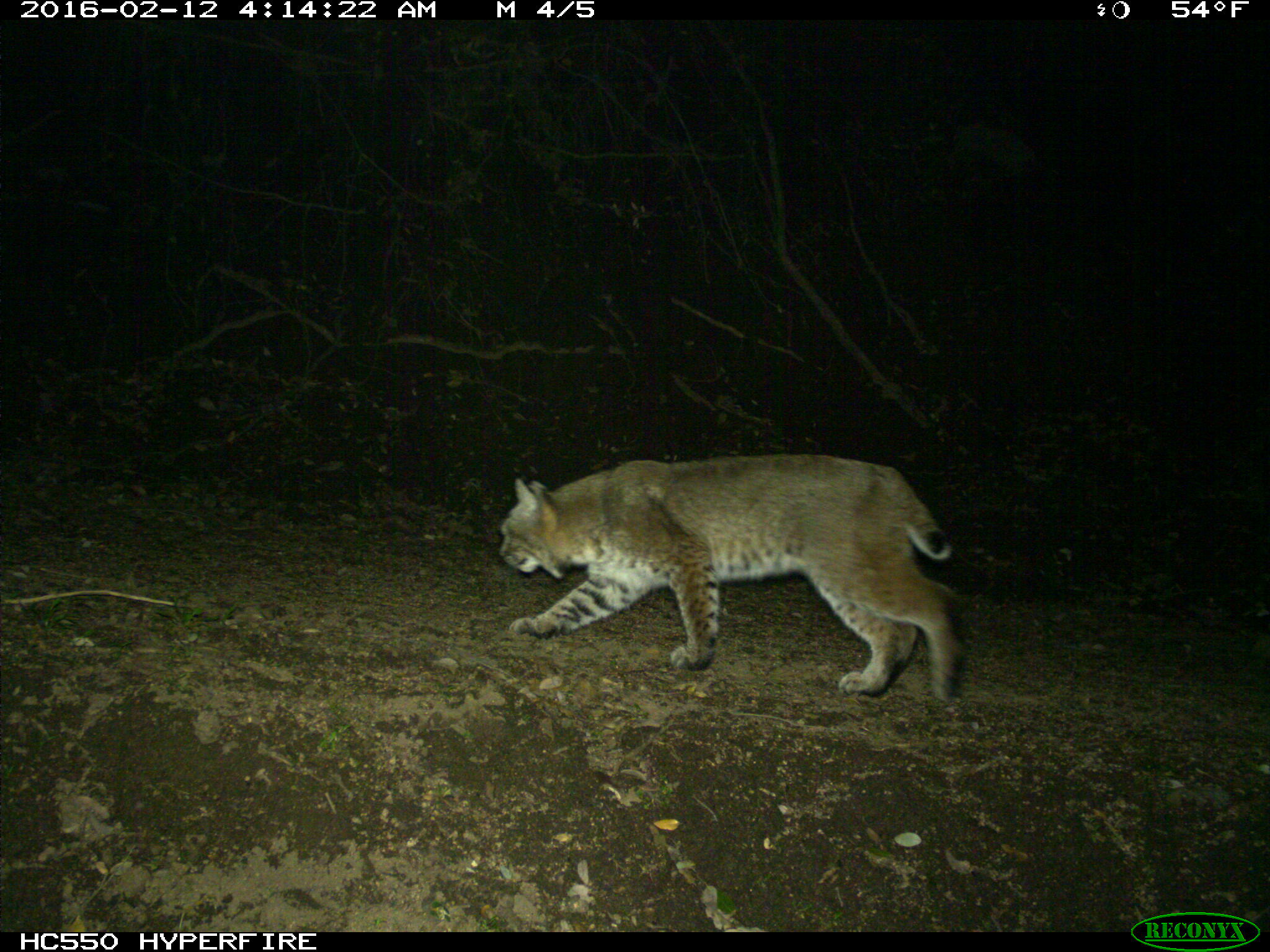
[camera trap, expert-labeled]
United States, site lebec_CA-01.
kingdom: Animalia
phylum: Chordata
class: Mammalia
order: Carnivora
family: Felidae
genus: Lynx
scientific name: Lynx rufus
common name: bobcat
Lynx rufus (bobcat).